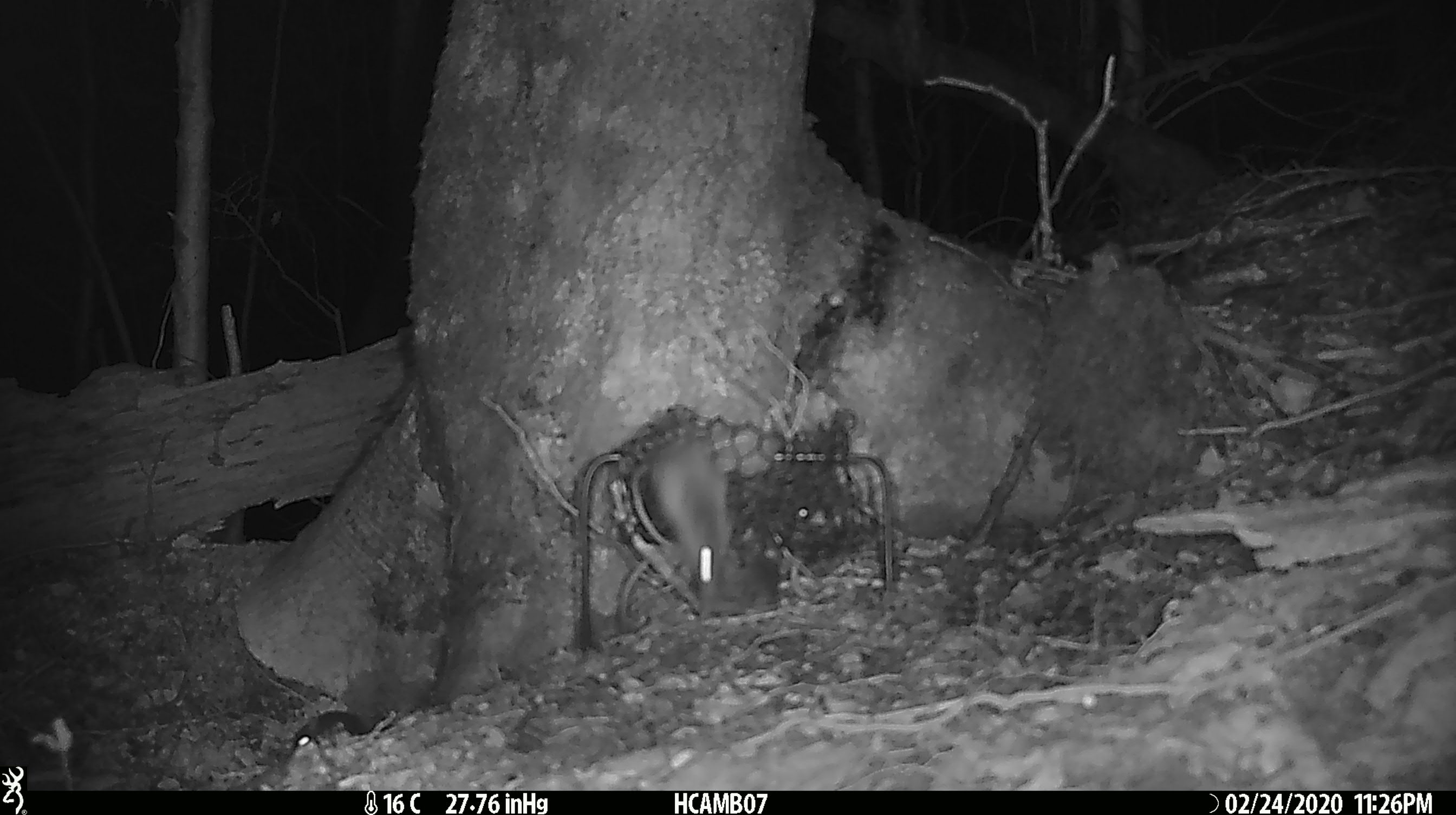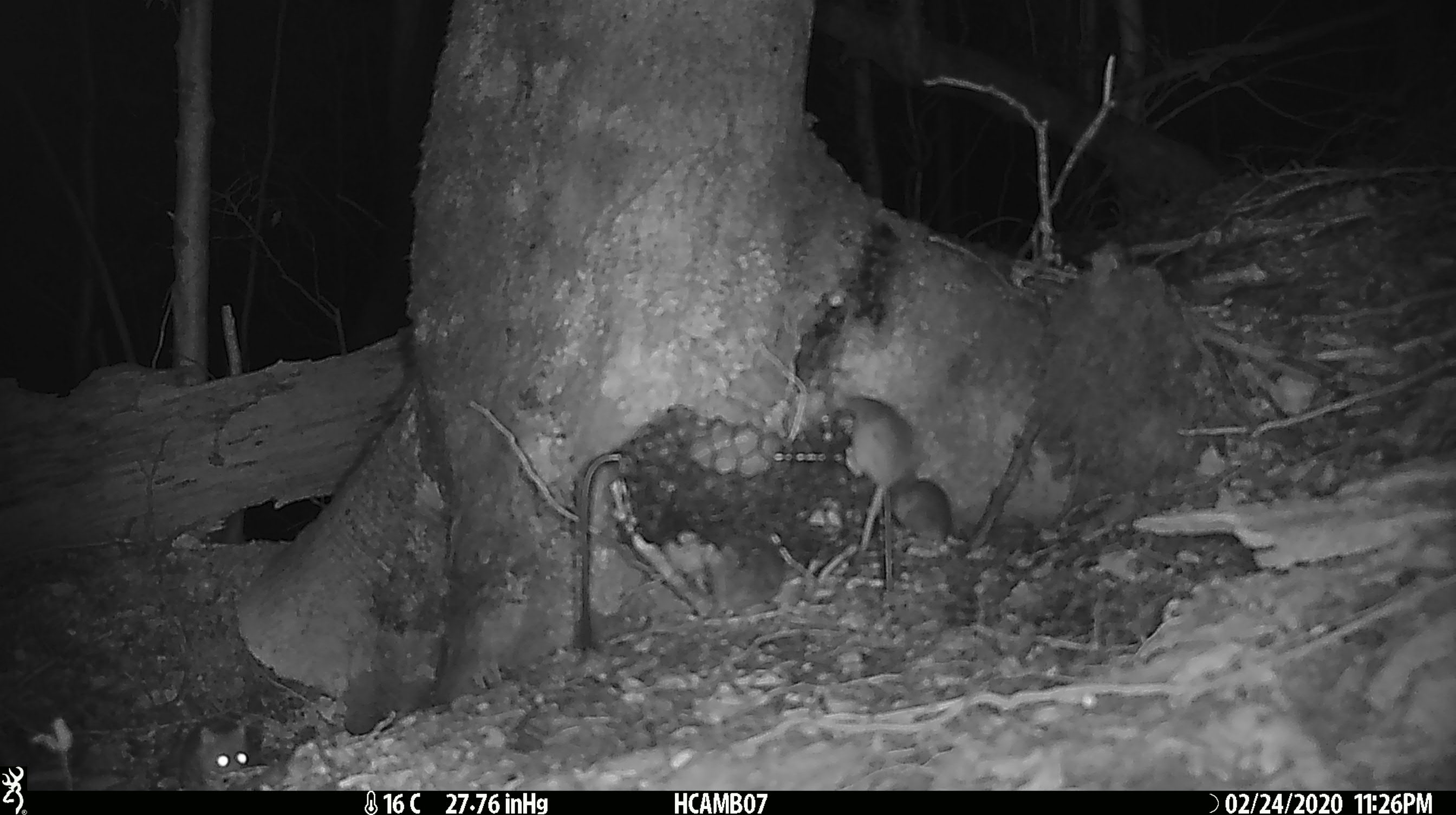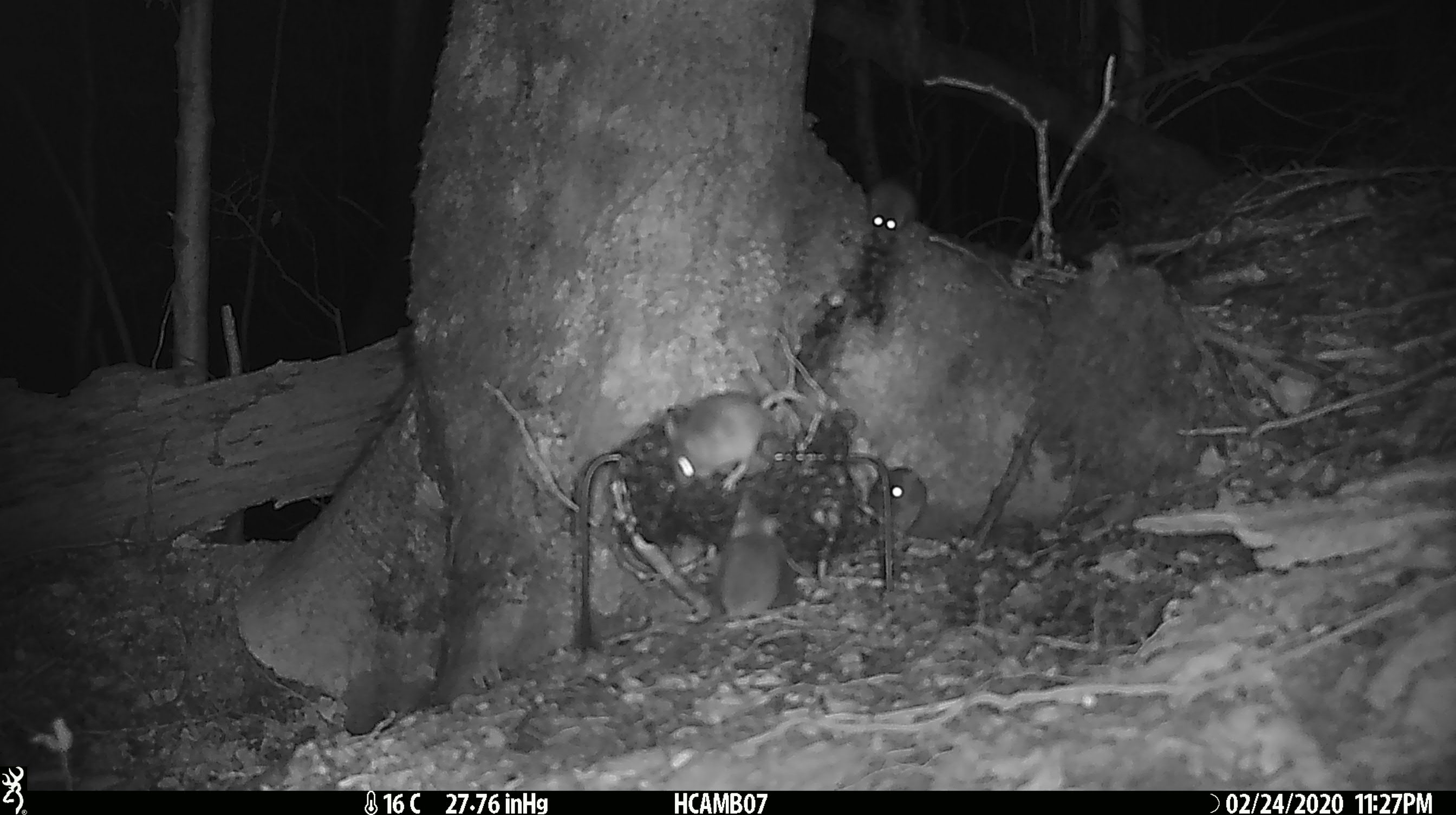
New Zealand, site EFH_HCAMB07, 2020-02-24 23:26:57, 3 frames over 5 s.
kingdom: Animalia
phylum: Chordata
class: Mammalia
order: Rodentia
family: Muridae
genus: Mus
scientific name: Mus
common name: mouse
Mouse (Mus).